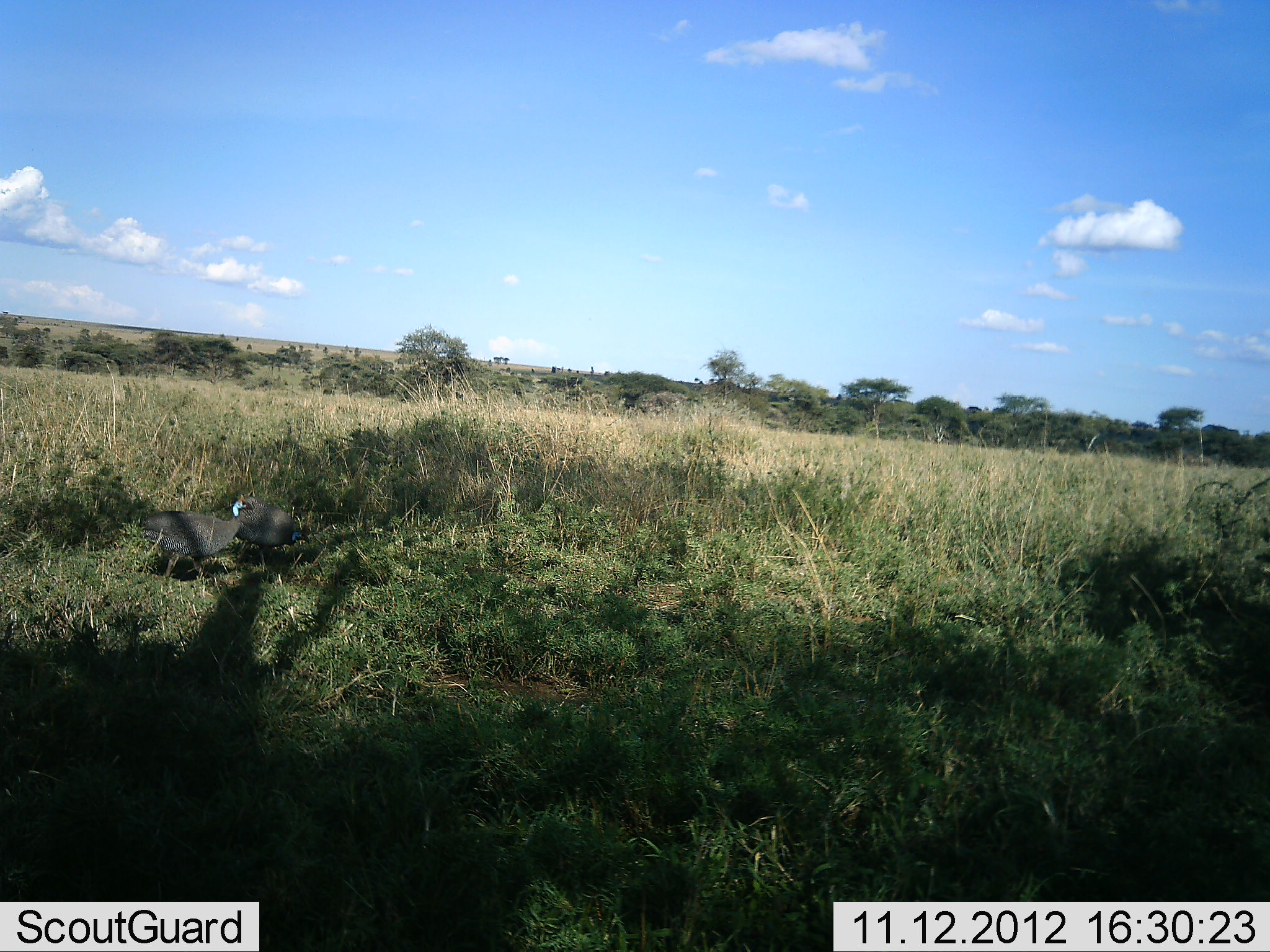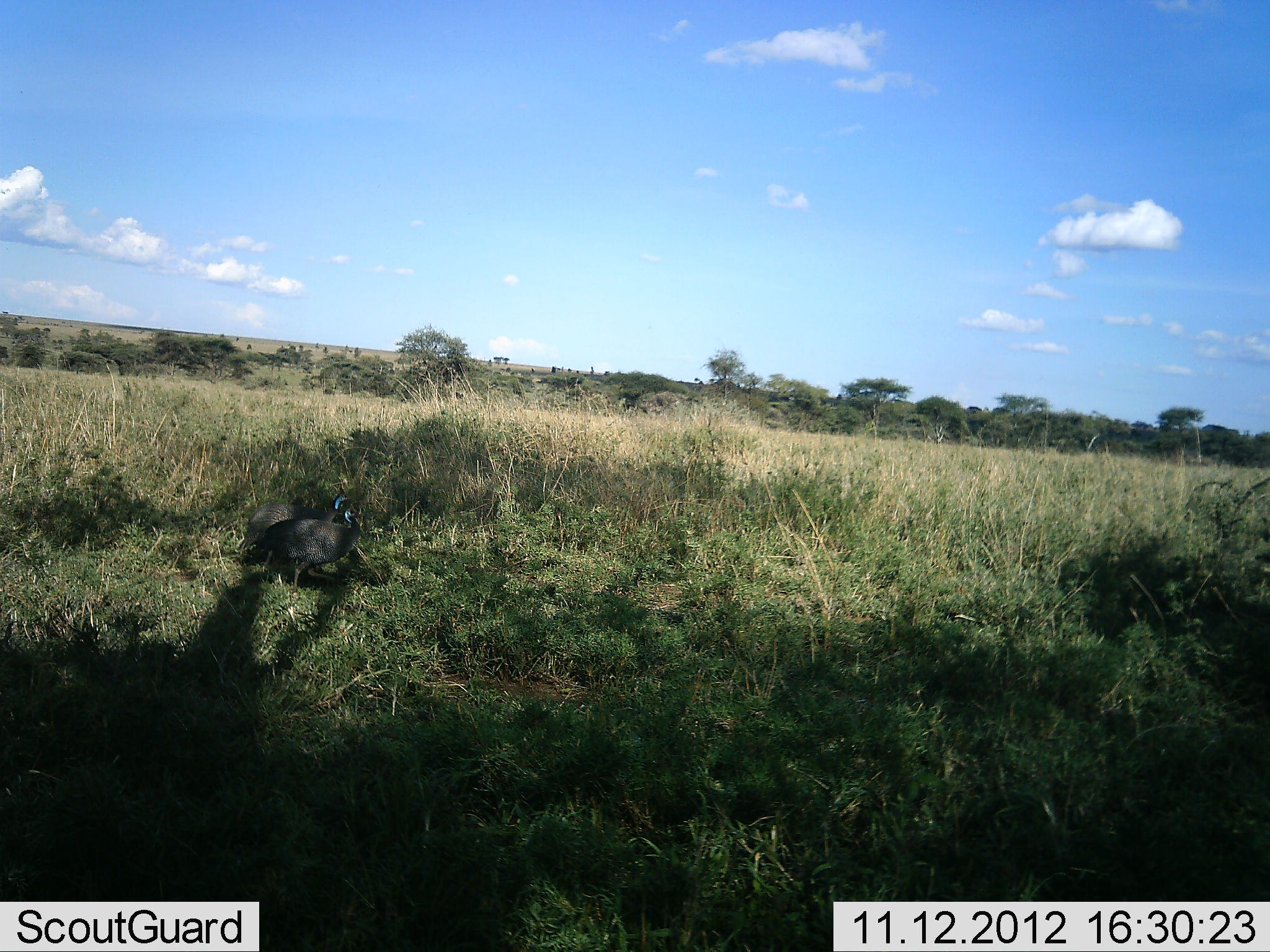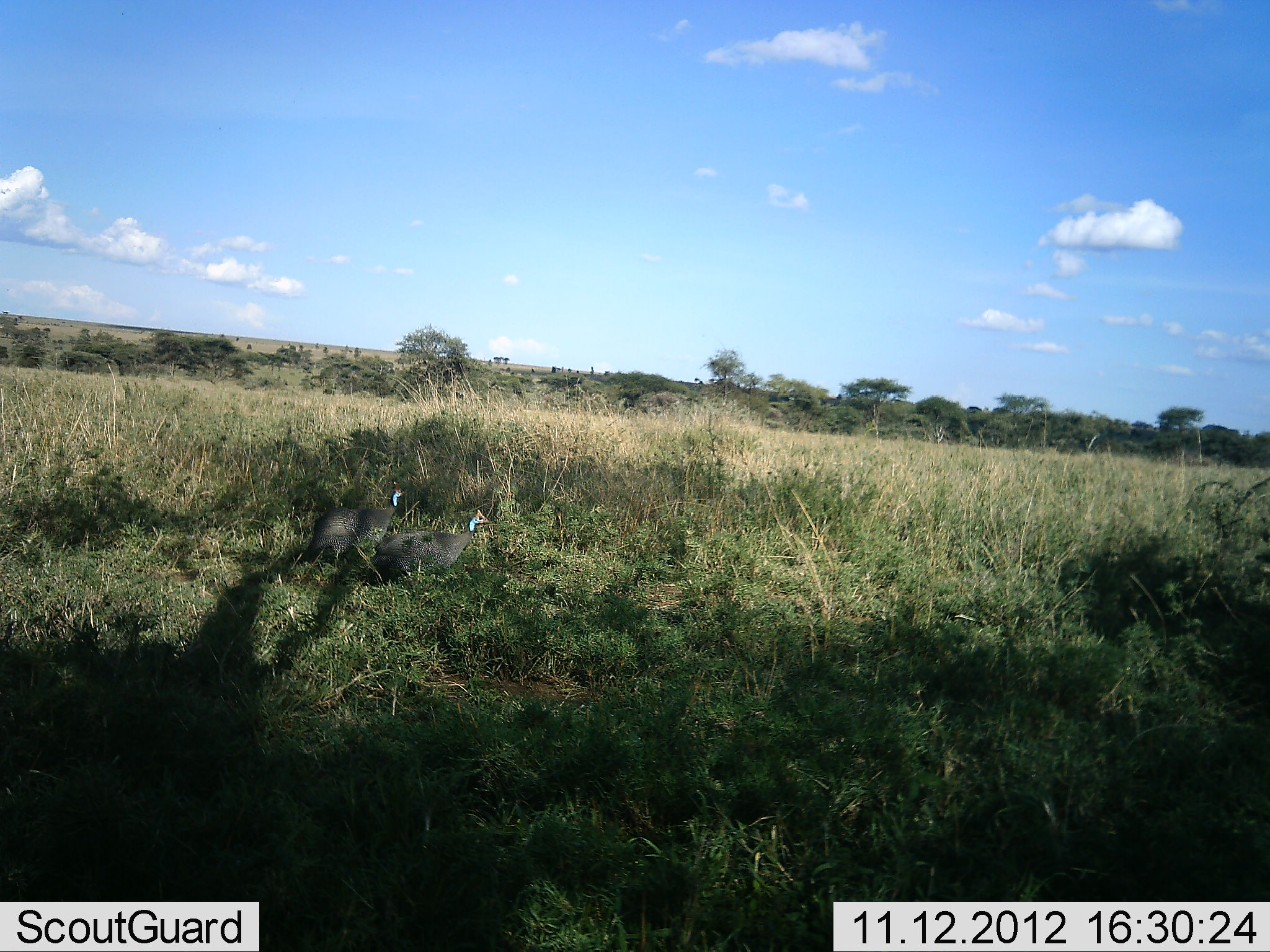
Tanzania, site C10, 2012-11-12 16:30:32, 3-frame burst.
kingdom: Animalia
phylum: Chordata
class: Aves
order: Galliformes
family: Numididae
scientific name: Numididae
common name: guinea fowl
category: guineafowl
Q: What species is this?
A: Guineafowl (guinea fowl) (Numididae).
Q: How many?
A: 2.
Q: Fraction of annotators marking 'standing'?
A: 10%.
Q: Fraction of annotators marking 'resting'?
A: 0%.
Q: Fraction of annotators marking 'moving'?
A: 90%.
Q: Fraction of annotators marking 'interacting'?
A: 0%.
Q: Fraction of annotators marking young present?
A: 0%.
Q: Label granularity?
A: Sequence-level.